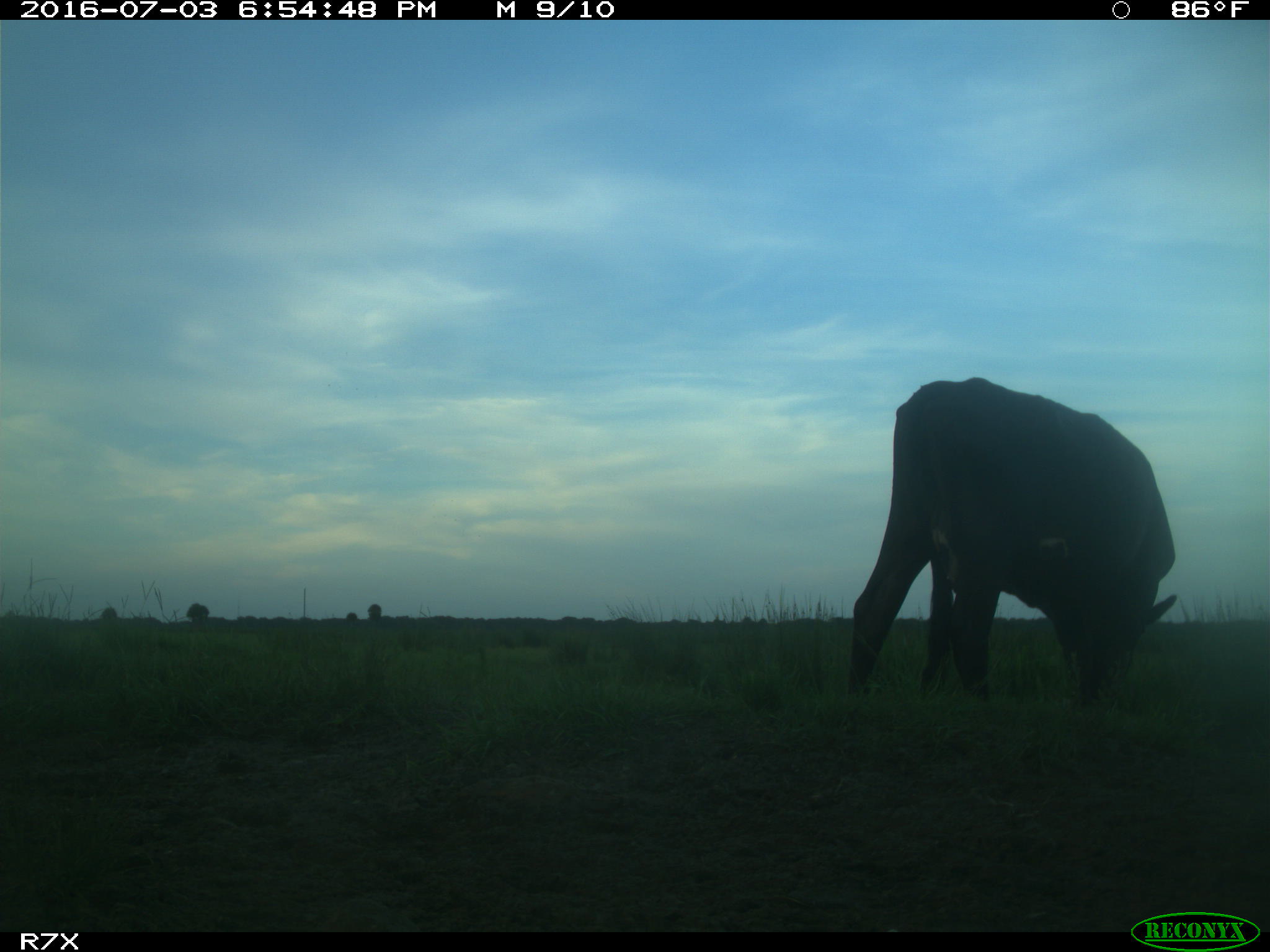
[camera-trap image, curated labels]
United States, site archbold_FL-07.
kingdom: Animalia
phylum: Chordata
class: Mammalia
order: Artiodactyla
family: Bovidae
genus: Bos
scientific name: Bos taurus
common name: domestic cow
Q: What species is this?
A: Bos taurus (domestic cow).